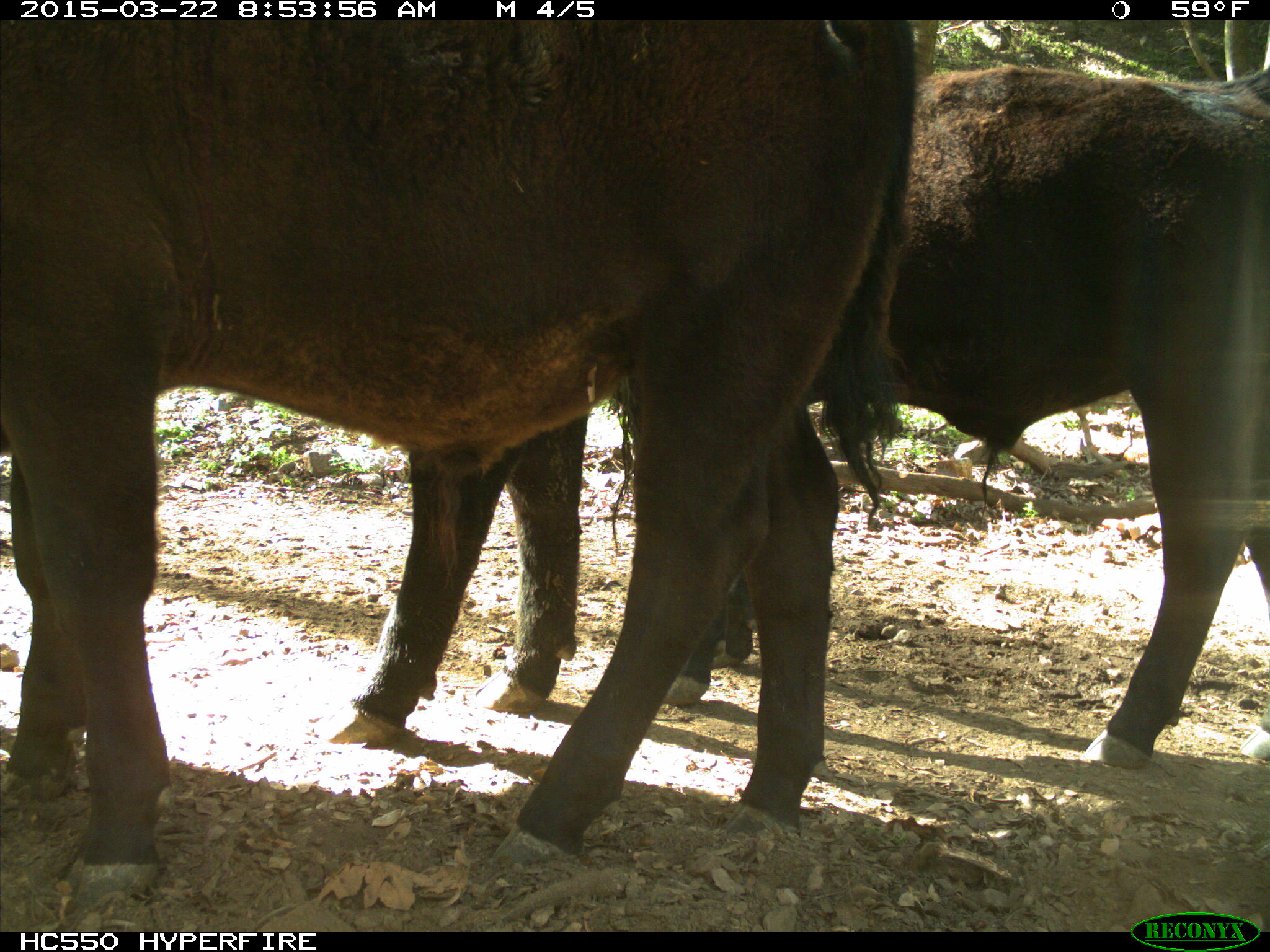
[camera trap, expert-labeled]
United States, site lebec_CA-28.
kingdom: Animalia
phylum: Chordata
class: Mammalia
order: Artiodactyla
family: Bovidae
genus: Bos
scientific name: Bos taurus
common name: domestic cow